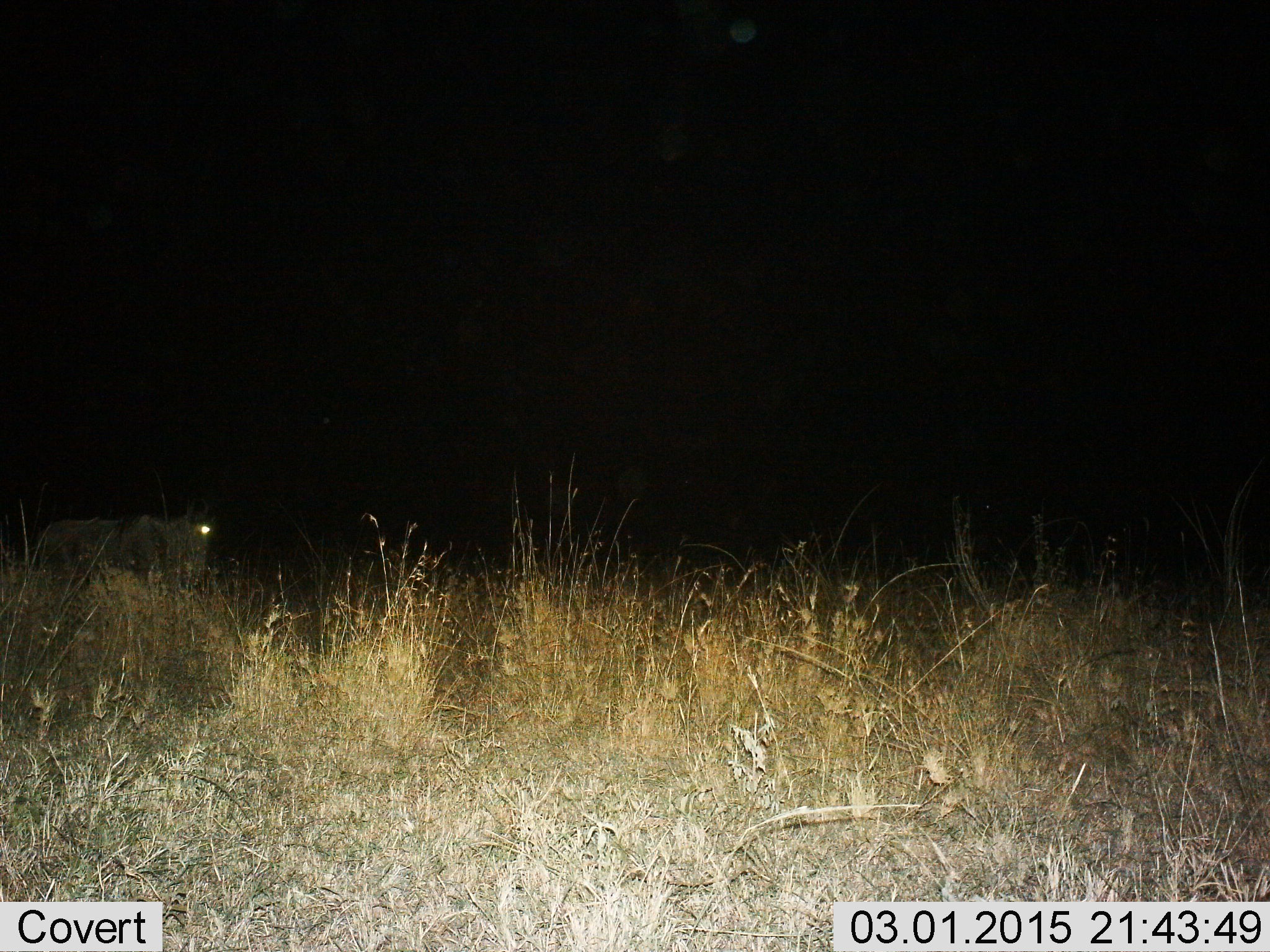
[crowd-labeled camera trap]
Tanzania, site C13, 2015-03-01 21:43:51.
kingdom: Animalia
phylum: Chordata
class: Mammalia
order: Artiodactyla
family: Bovidae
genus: Connochaetes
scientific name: Connochaetes taurinus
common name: blue wildebeest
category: wildebeest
Wildebeest (blue wildebeest) (Connochaetes taurinus), count 1. Behavior (volunteer vote fractions): standing 40%, resting 0%, moving 60%, interacting 0%. Young present (vote fraction): 0%. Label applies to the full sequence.